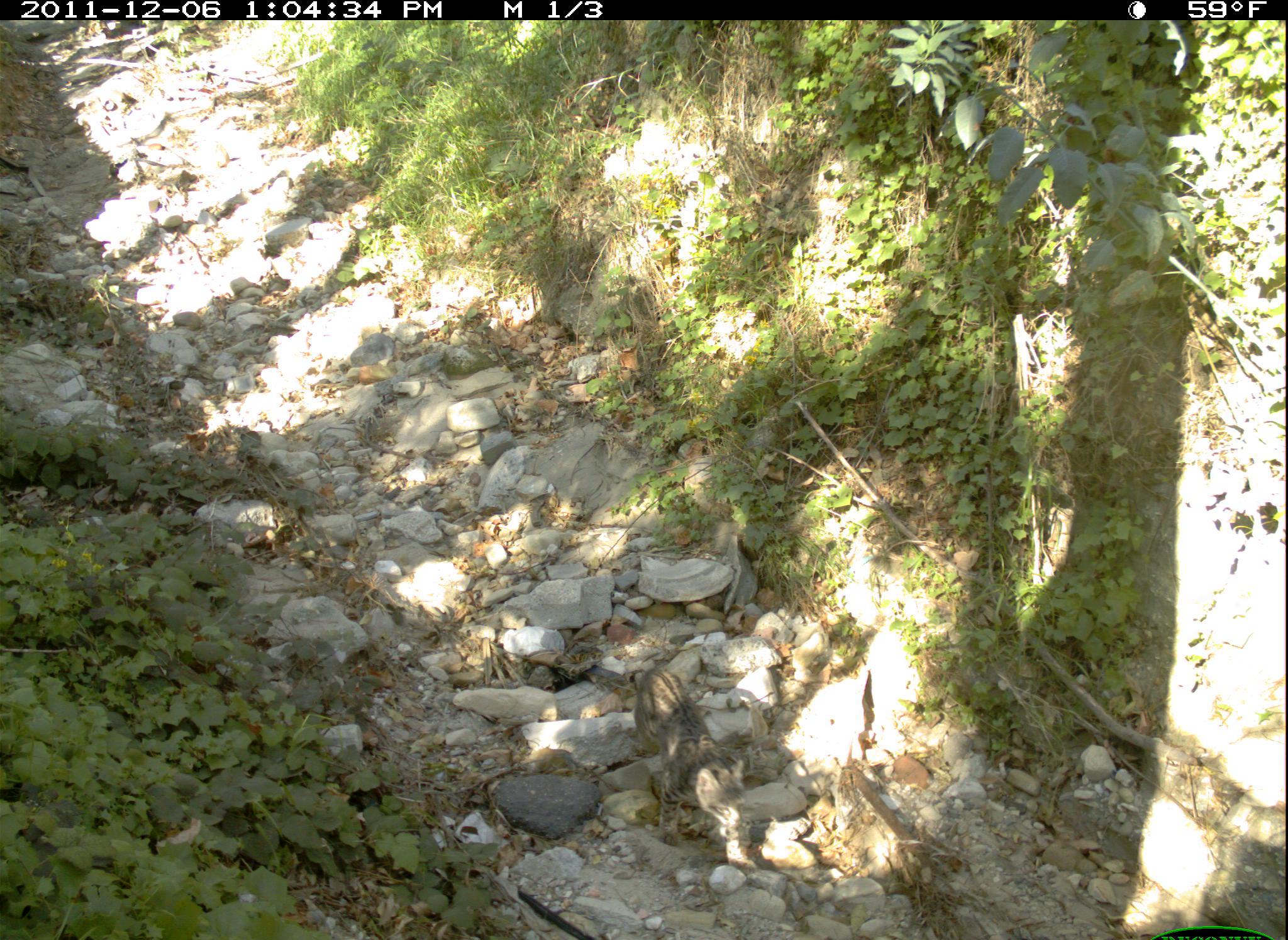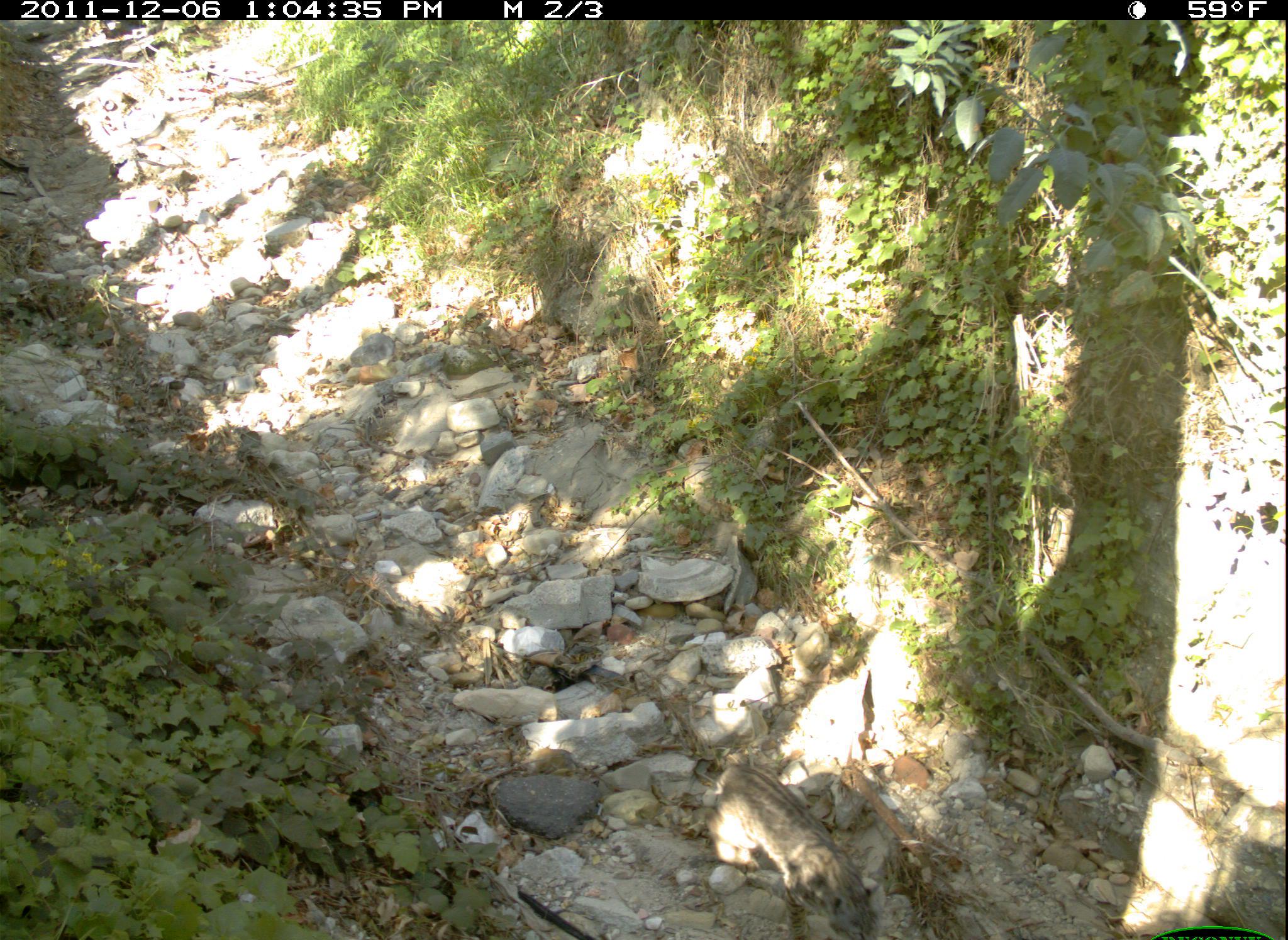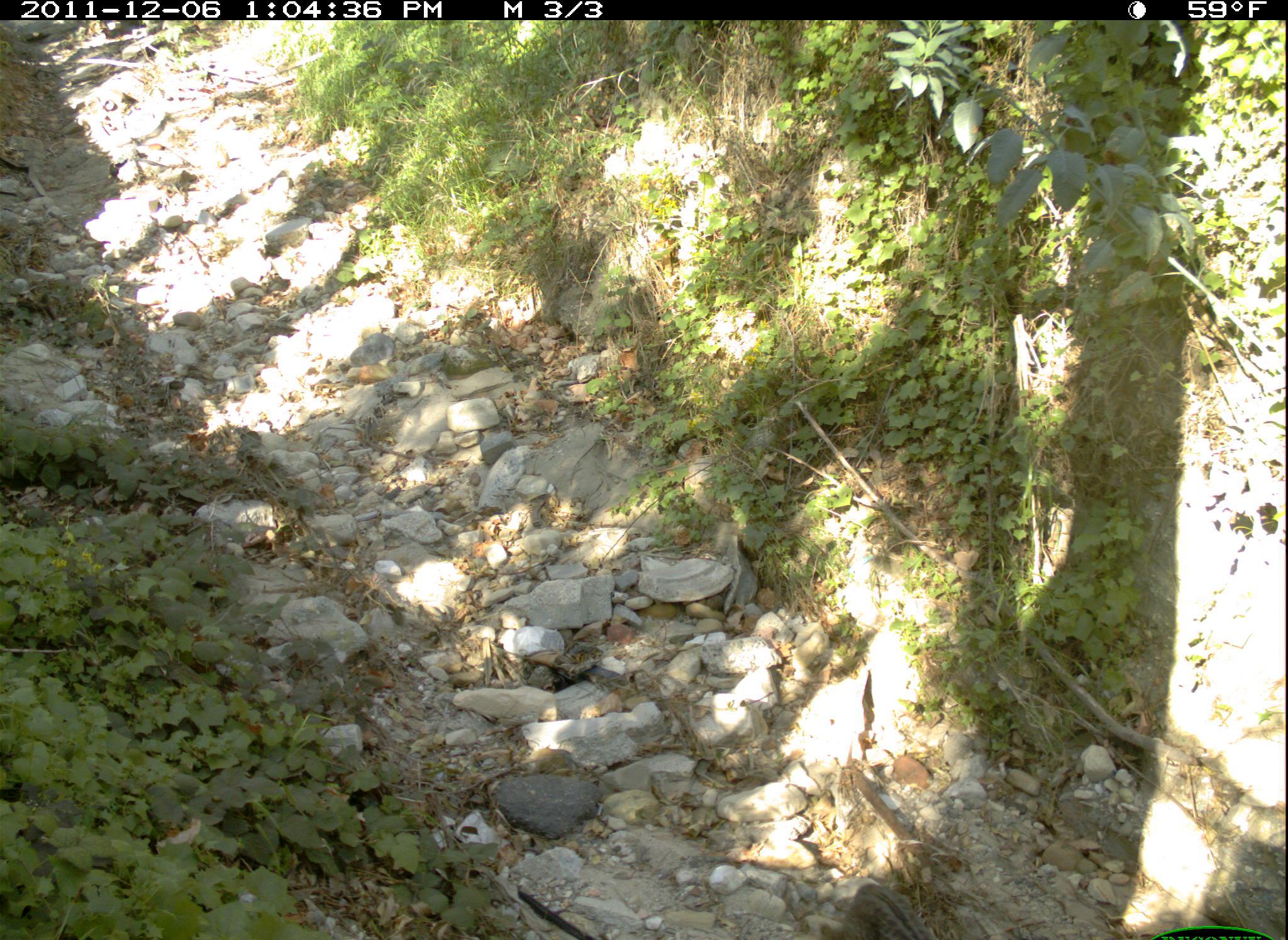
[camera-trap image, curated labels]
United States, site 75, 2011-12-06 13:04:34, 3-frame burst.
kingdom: Animalia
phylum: Chordata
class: Mammalia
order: Carnivora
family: Felidae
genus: Lynx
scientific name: Lynx rufus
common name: bobcat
Bobcat (Lynx rufus).